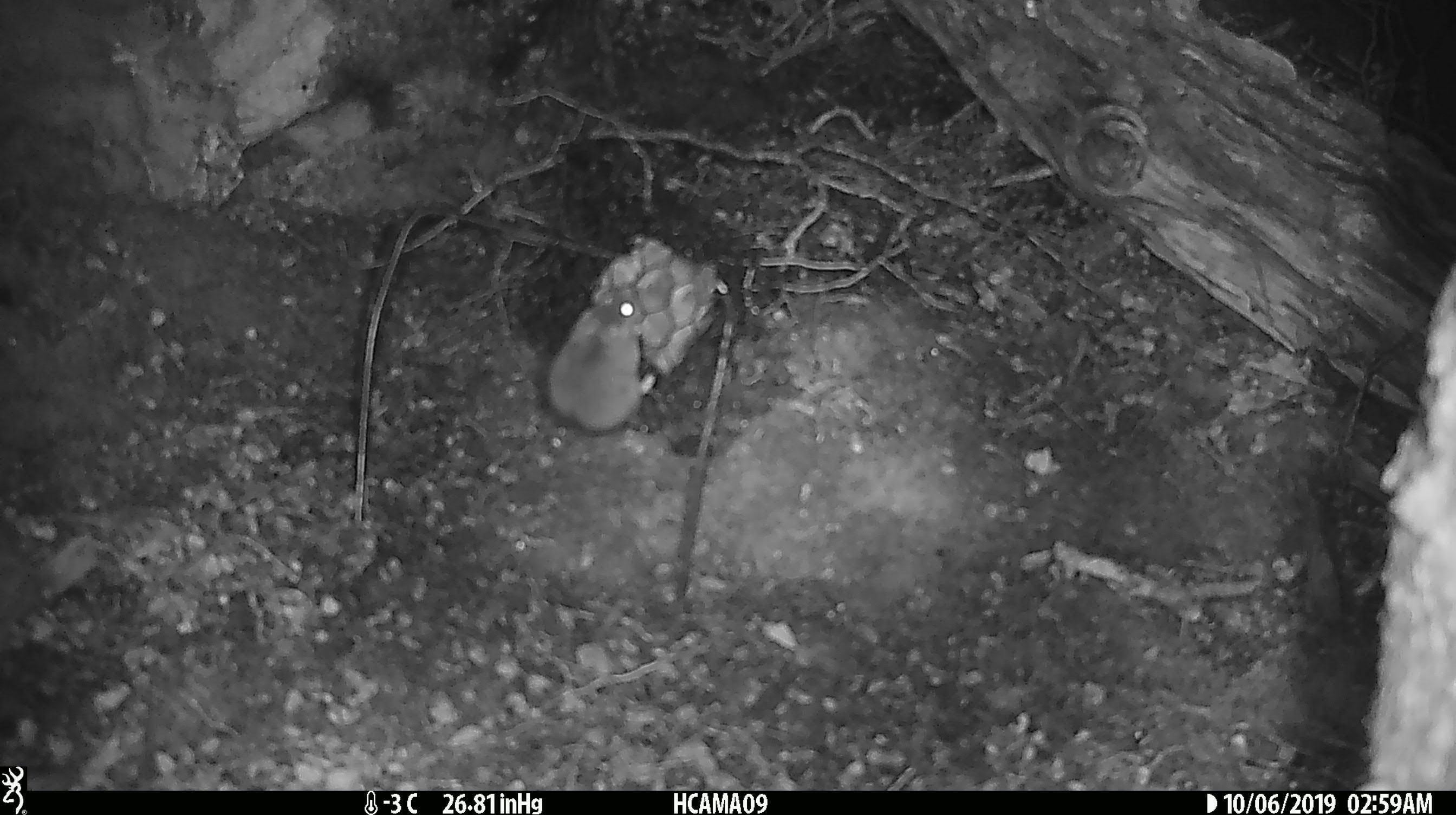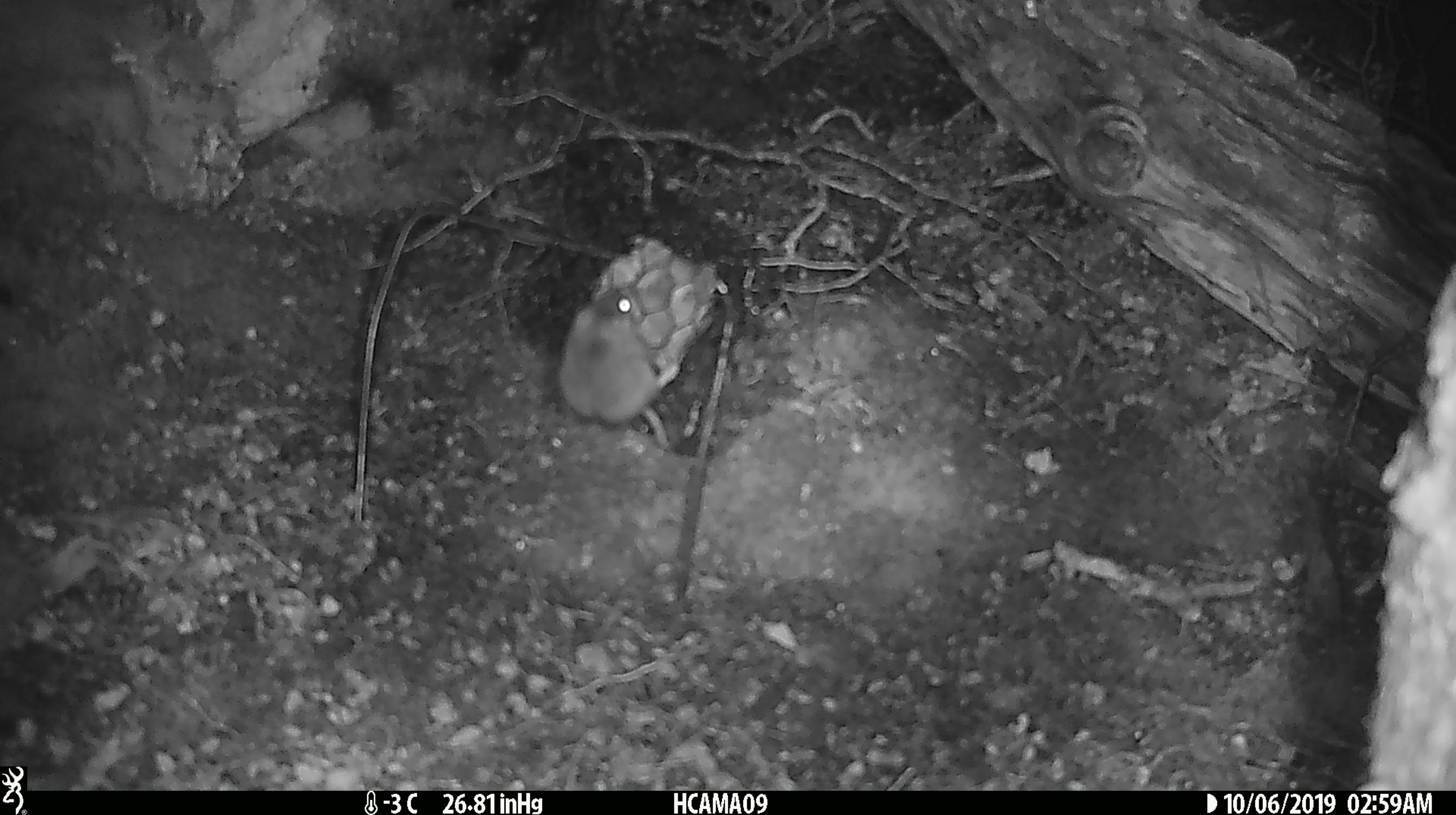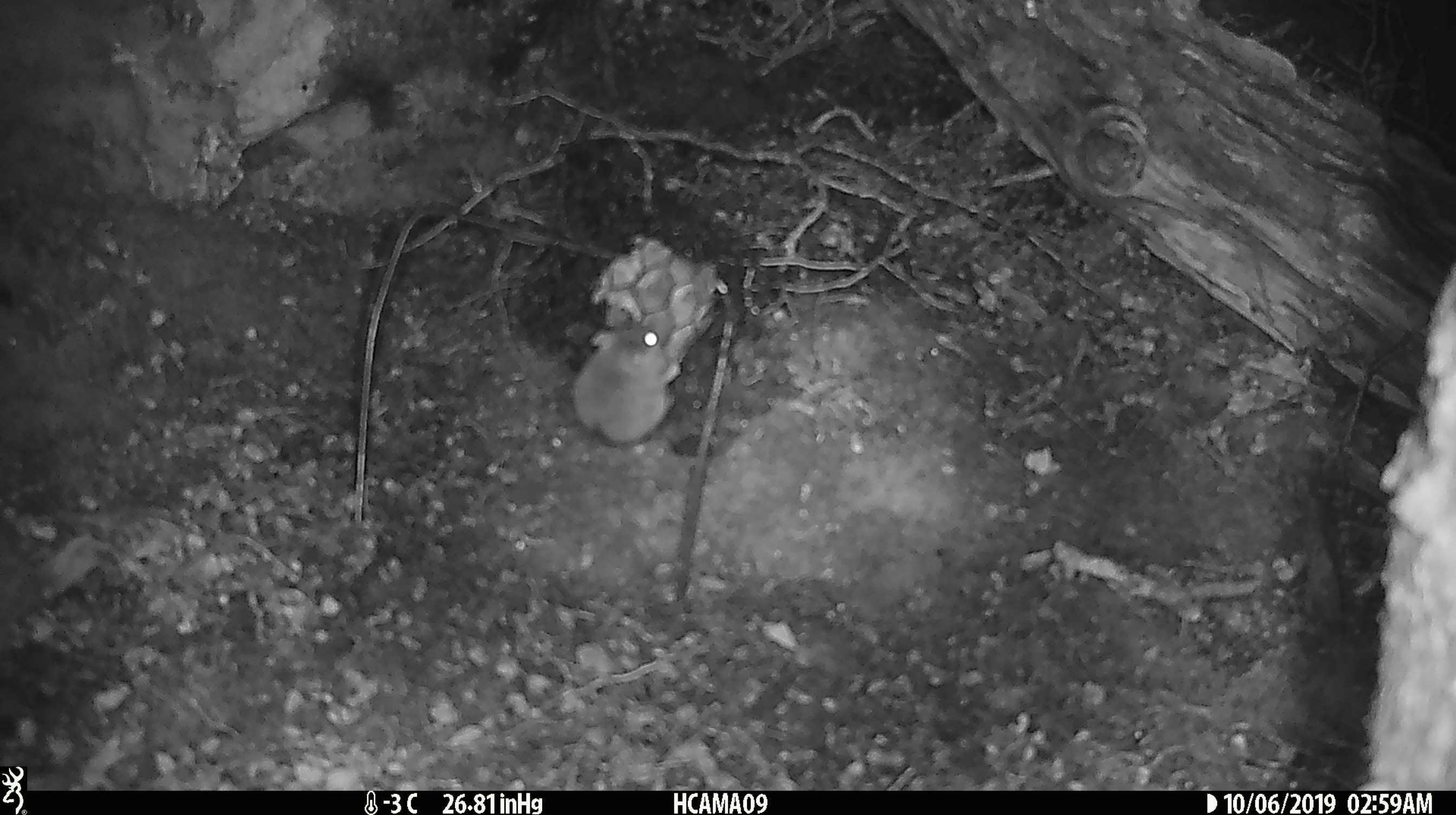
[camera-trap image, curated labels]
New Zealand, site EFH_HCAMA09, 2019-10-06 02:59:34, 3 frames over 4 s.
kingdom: Animalia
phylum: Chordata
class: Mammalia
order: Rodentia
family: Muridae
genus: Mus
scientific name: Mus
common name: mouse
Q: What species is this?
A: Mouse (Mus).